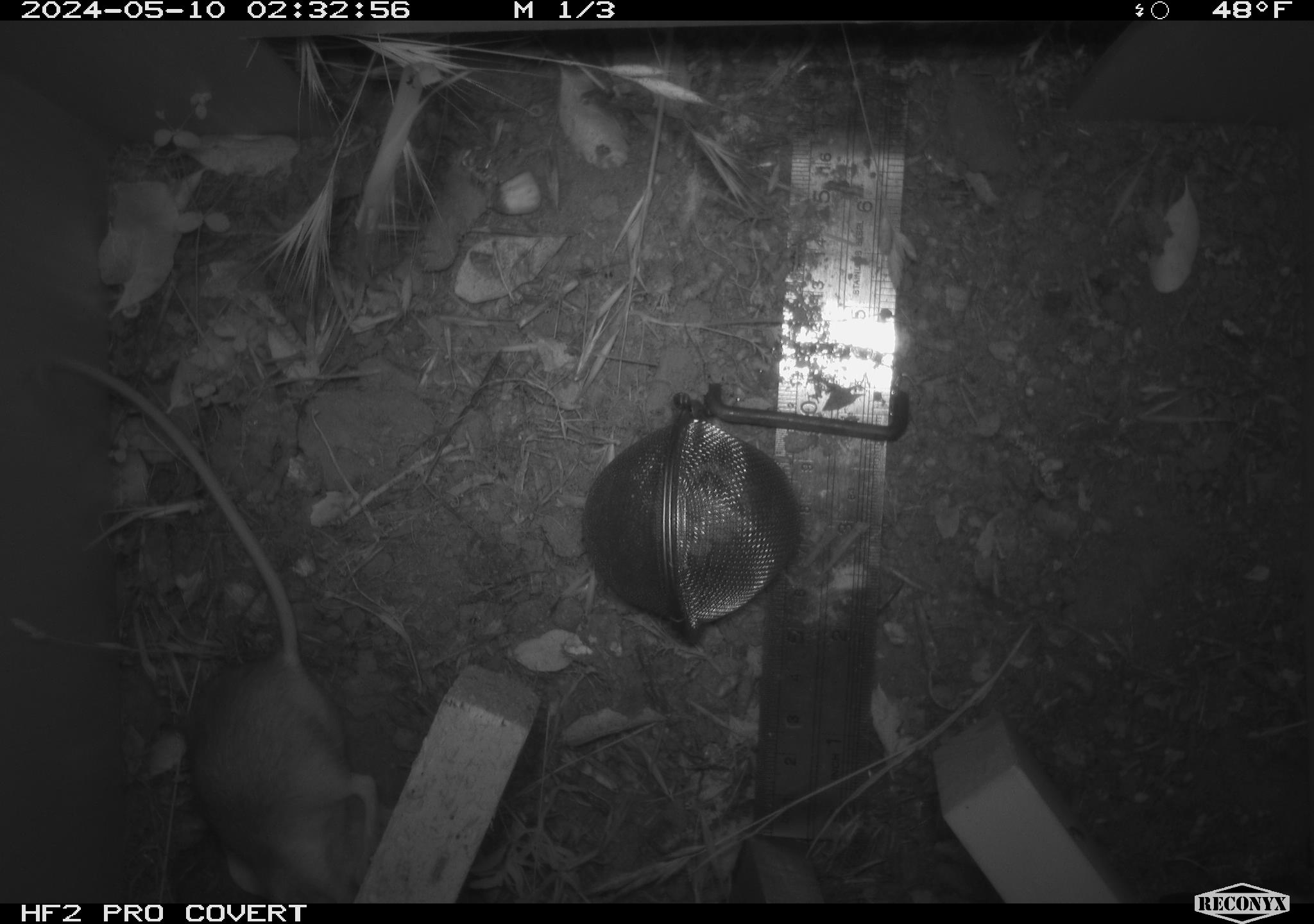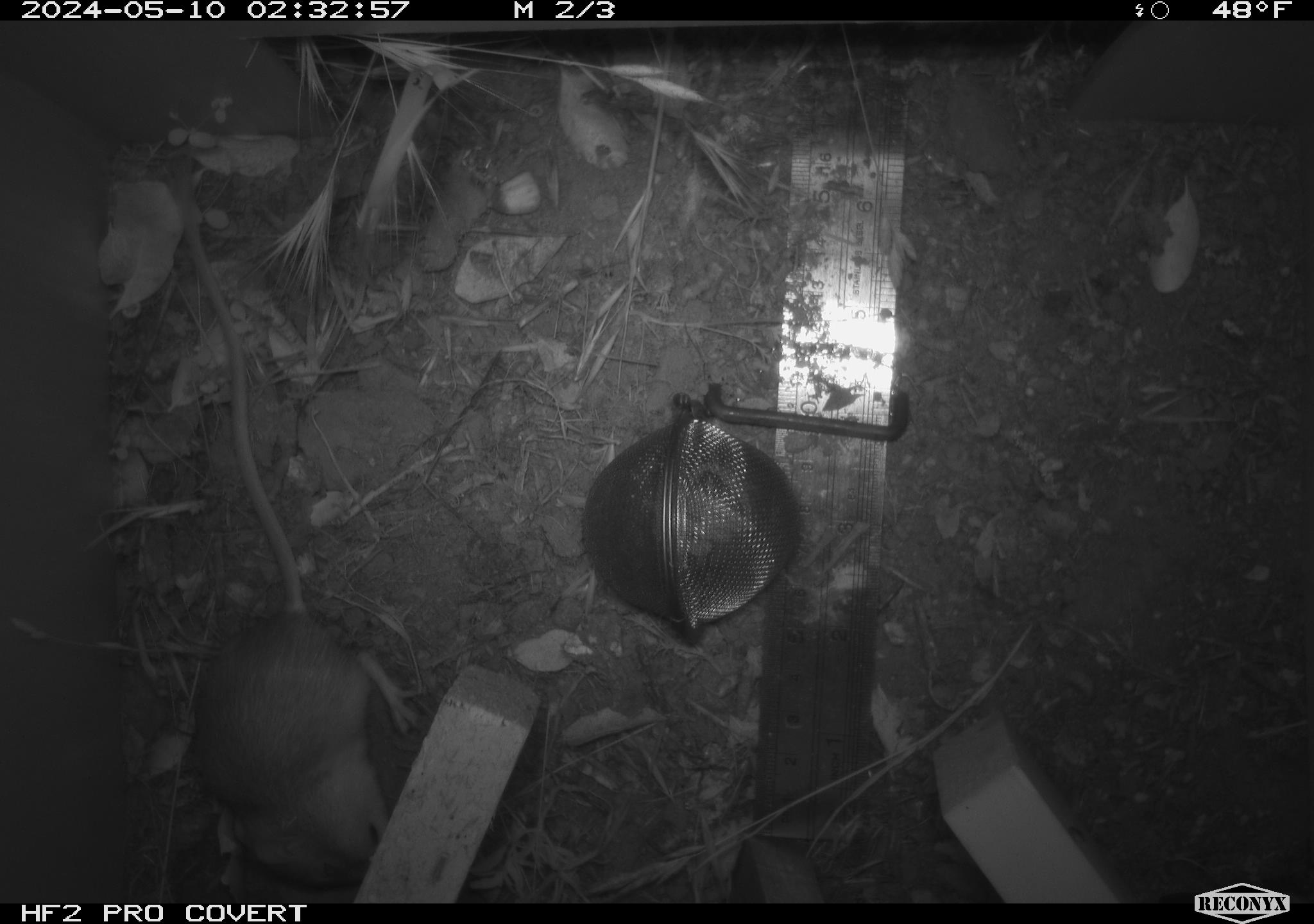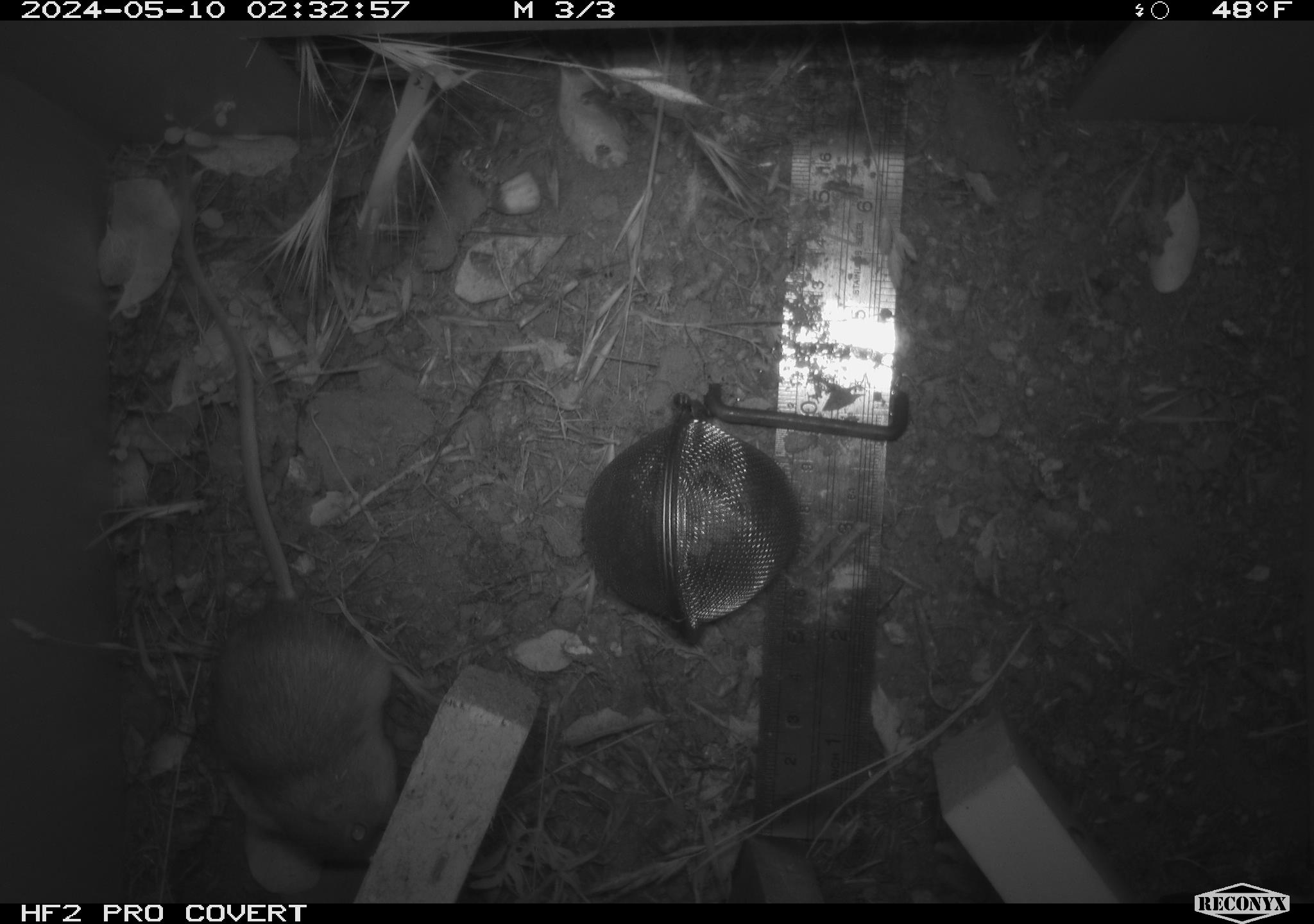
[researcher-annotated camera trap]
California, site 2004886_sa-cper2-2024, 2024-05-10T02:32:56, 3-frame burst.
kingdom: Animalia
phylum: Chordata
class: Mammalia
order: Rodentia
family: Heteromyidae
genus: Dipodomys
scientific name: Dipodomys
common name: kangaroo rats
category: dipodomys species